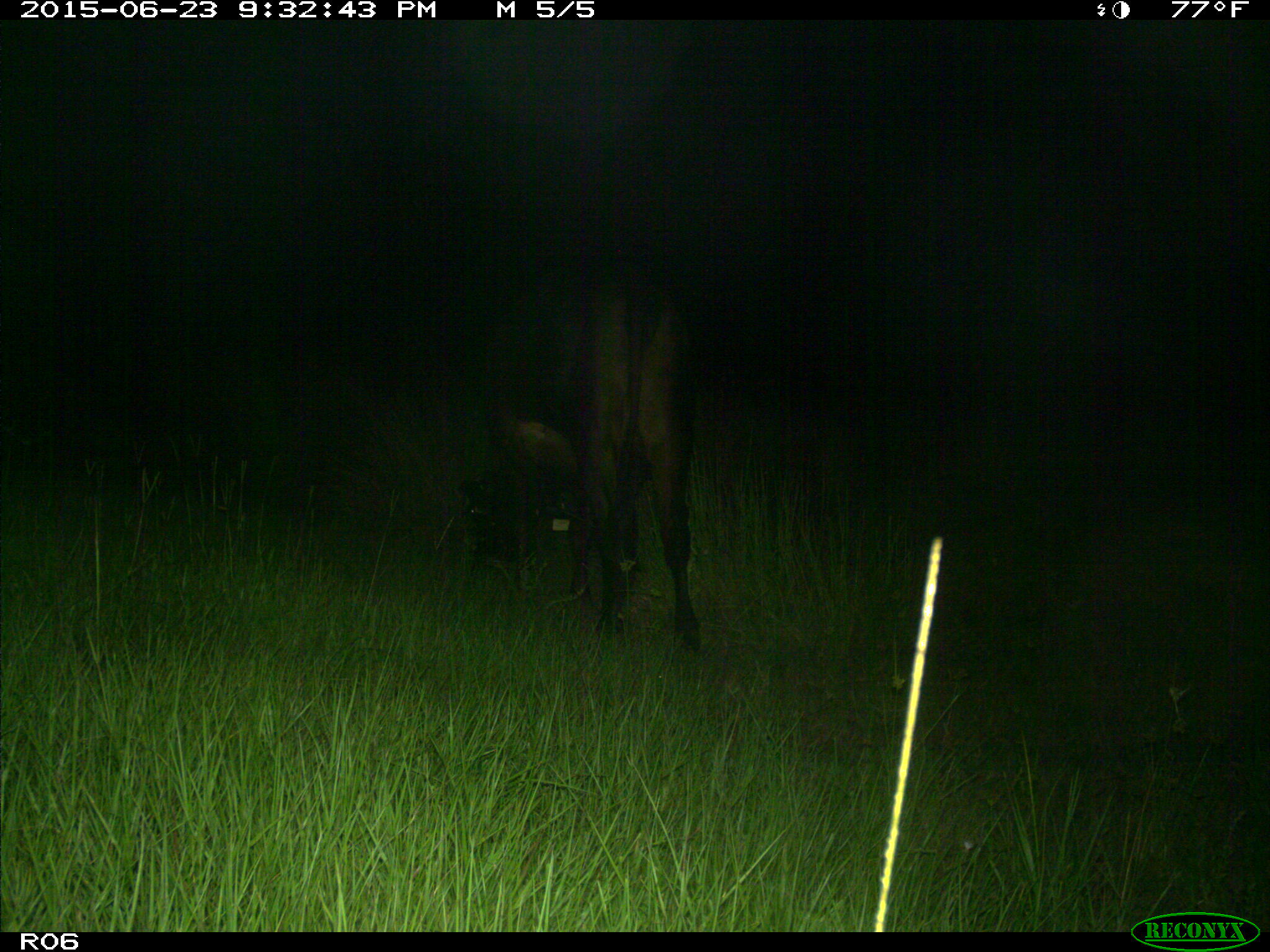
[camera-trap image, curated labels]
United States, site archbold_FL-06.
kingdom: Animalia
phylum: Chordata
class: Mammalia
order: Artiodactyla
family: Bovidae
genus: Bos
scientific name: Bos taurus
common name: domestic cow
Bos taurus (domestic cow).